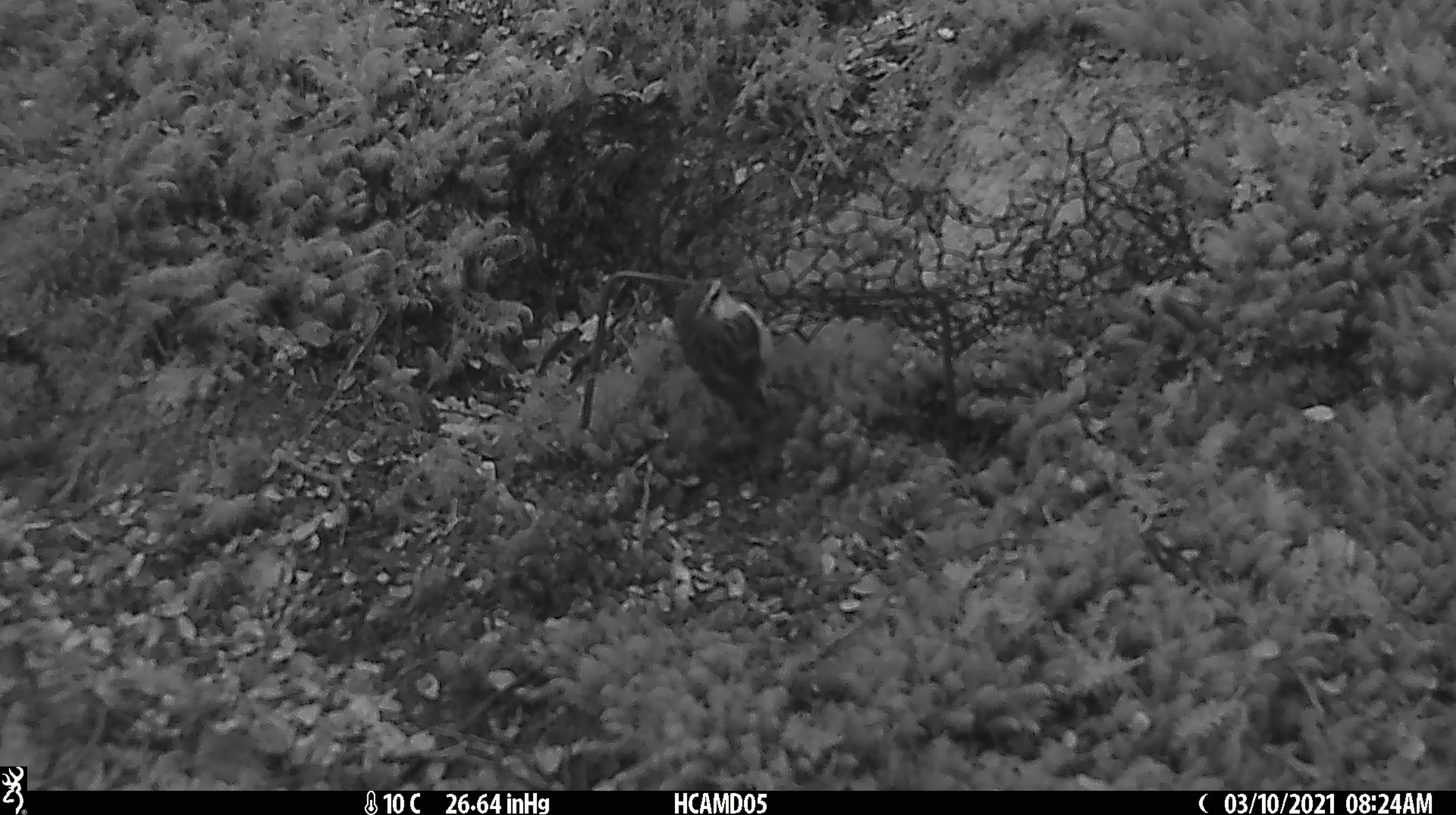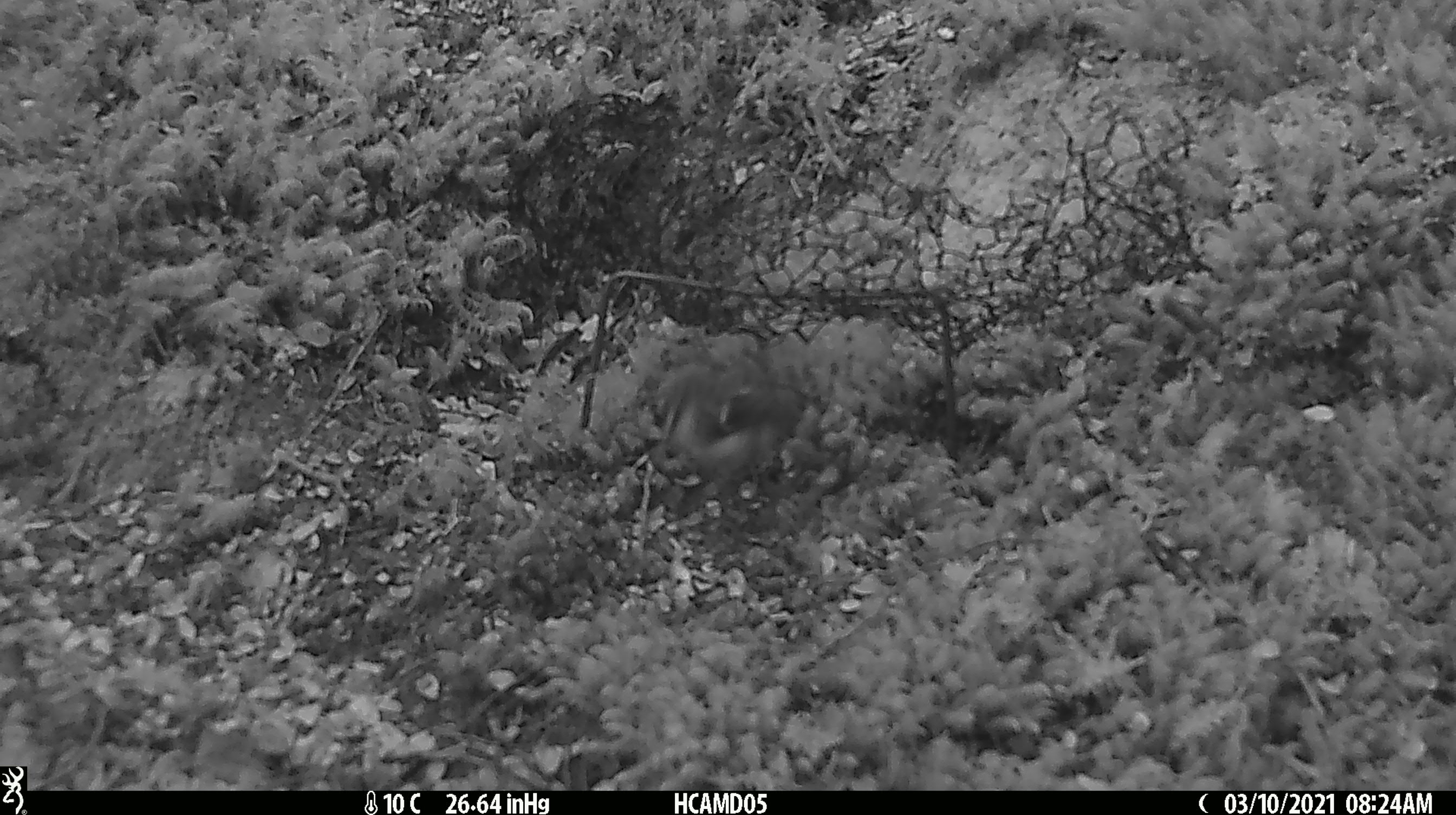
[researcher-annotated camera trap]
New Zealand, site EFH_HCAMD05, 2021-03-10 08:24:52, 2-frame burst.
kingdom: Animalia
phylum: Chordata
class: Aves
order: Passeriformes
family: Acanthisittidae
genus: Acanthisitta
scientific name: Acanthisitta chloris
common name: rifleman